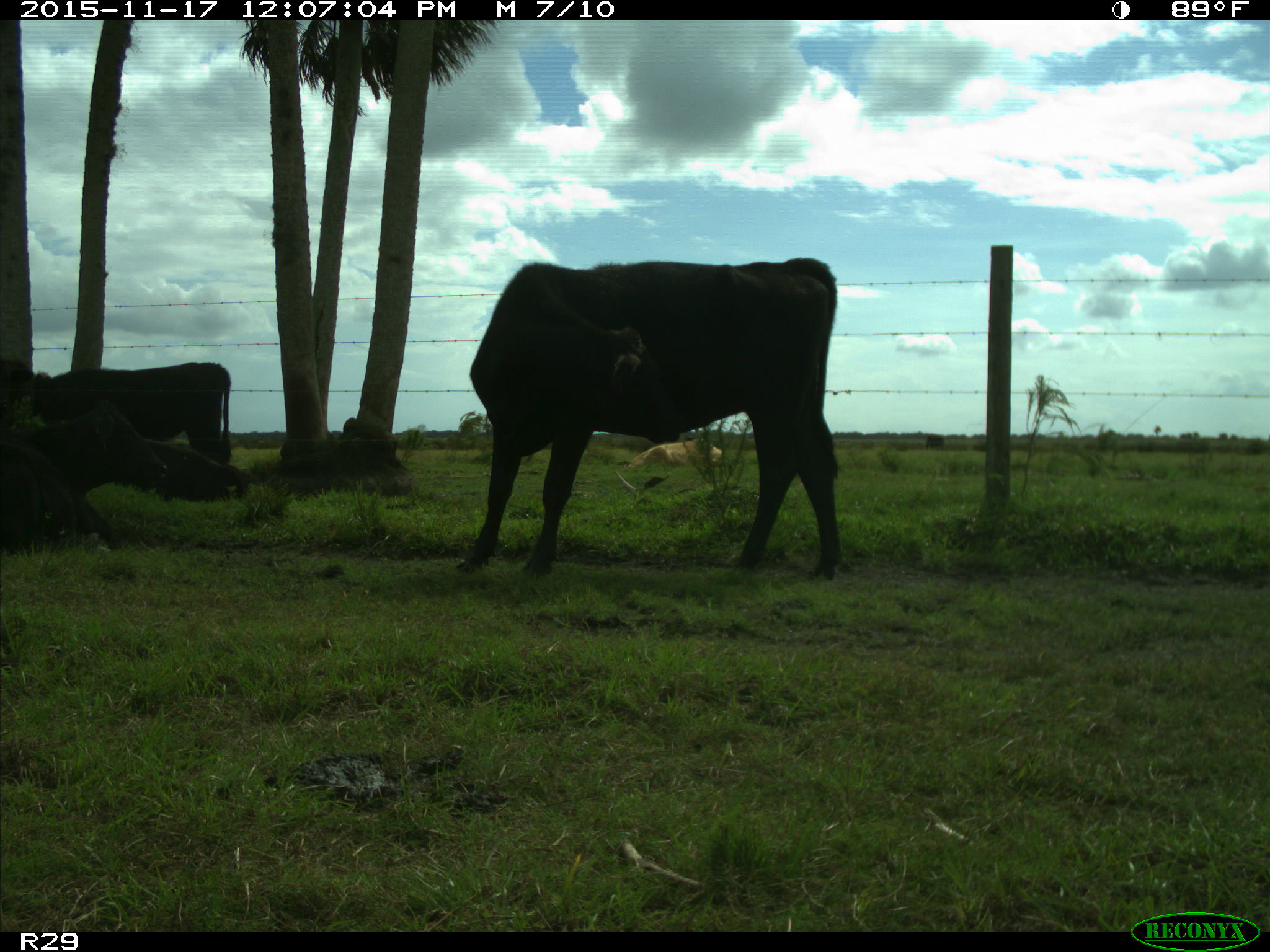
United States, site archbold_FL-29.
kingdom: Animalia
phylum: Chordata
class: Mammalia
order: Artiodactyla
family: Bovidae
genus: Bos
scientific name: Bos taurus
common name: domestic cow